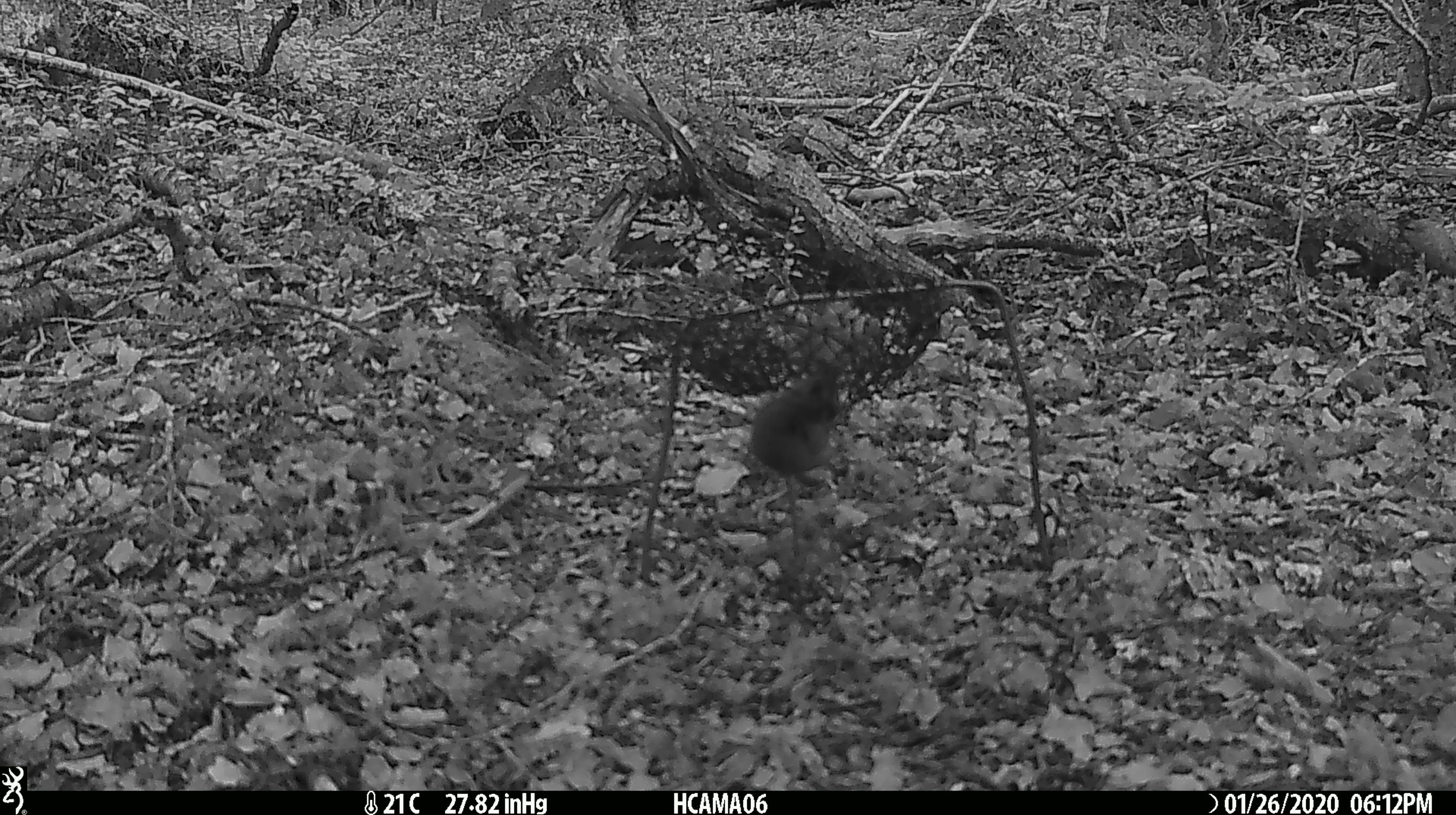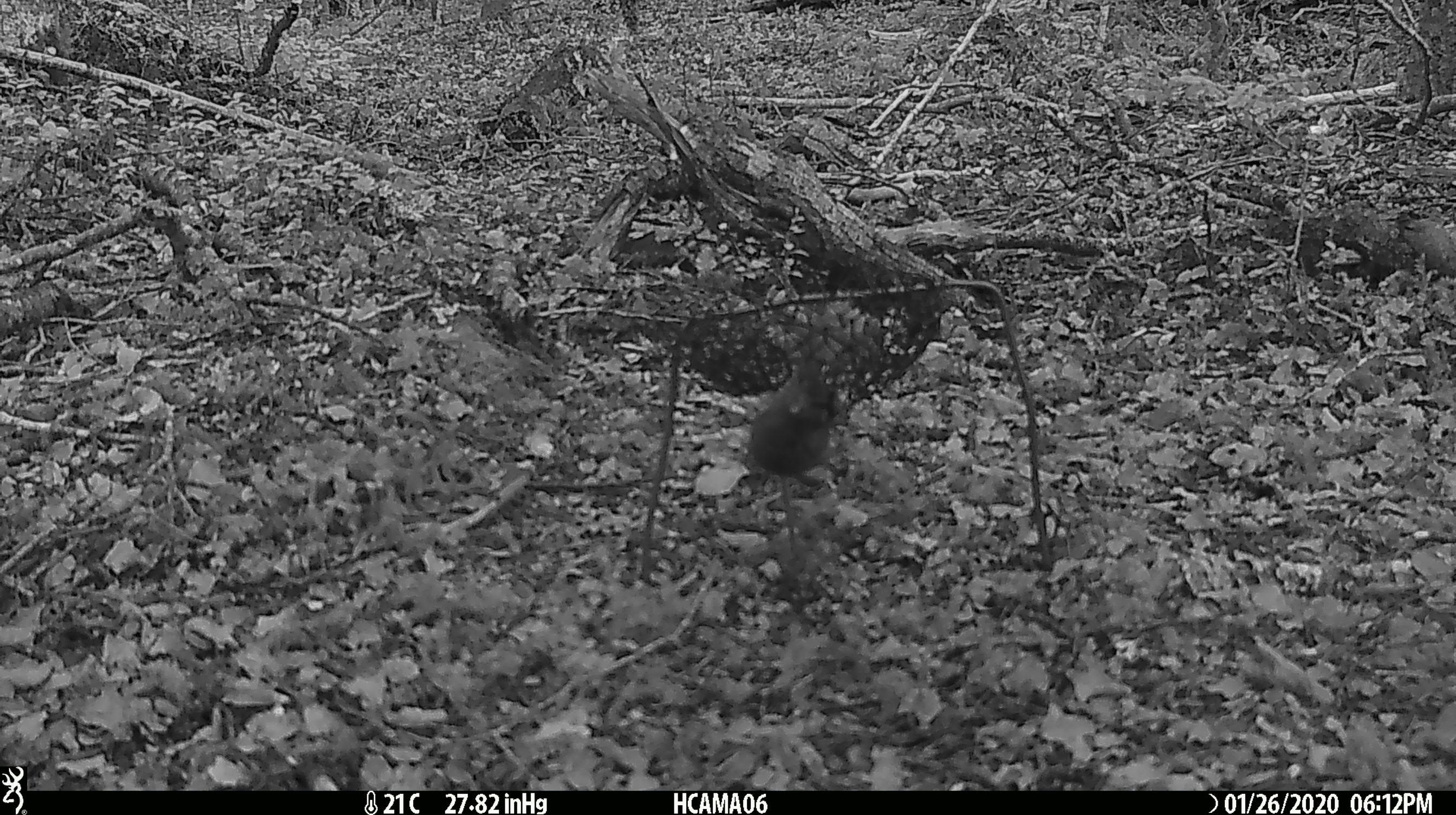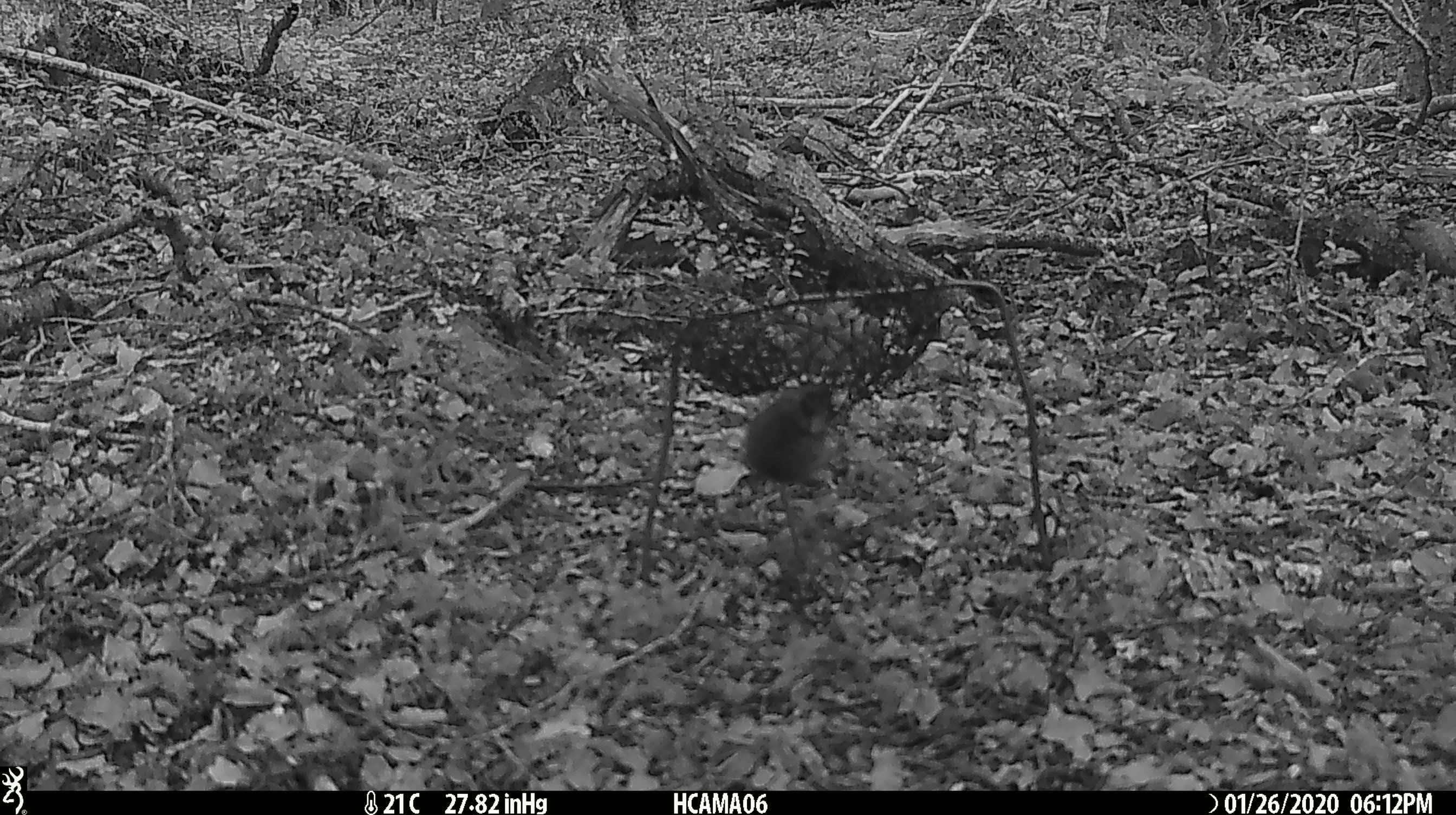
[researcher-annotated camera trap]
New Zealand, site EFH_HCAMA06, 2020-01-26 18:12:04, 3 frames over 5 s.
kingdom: Animalia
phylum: Chordata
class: Mammalia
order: Rodentia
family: Muridae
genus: Mus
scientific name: Mus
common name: mouse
Mouse (Mus).